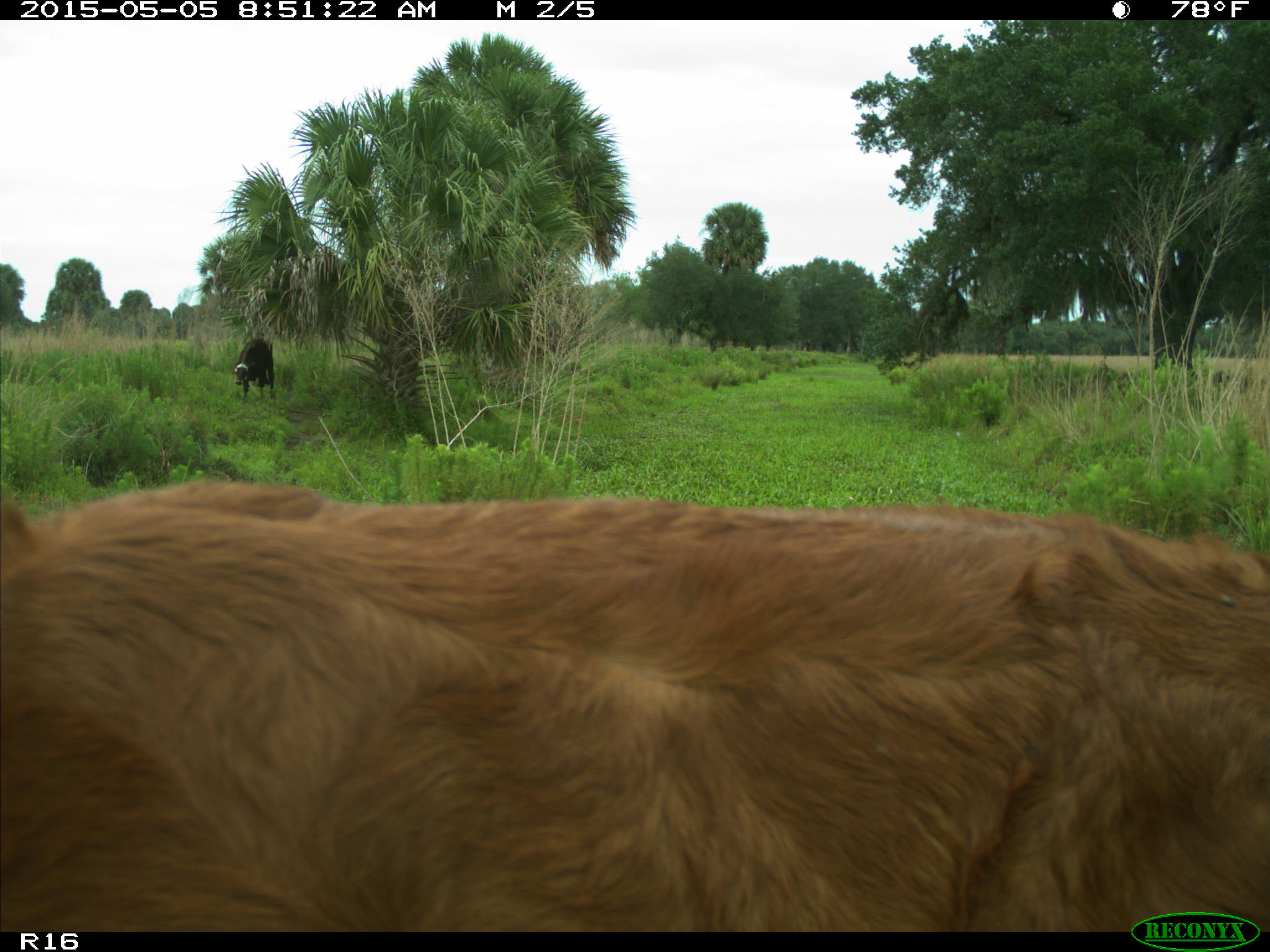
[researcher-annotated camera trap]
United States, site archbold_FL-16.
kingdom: Animalia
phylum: Chordata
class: Mammalia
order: Artiodactyla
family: Bovidae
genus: Bos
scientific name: Bos taurus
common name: domestic cow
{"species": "Bos taurus (domestic cow)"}